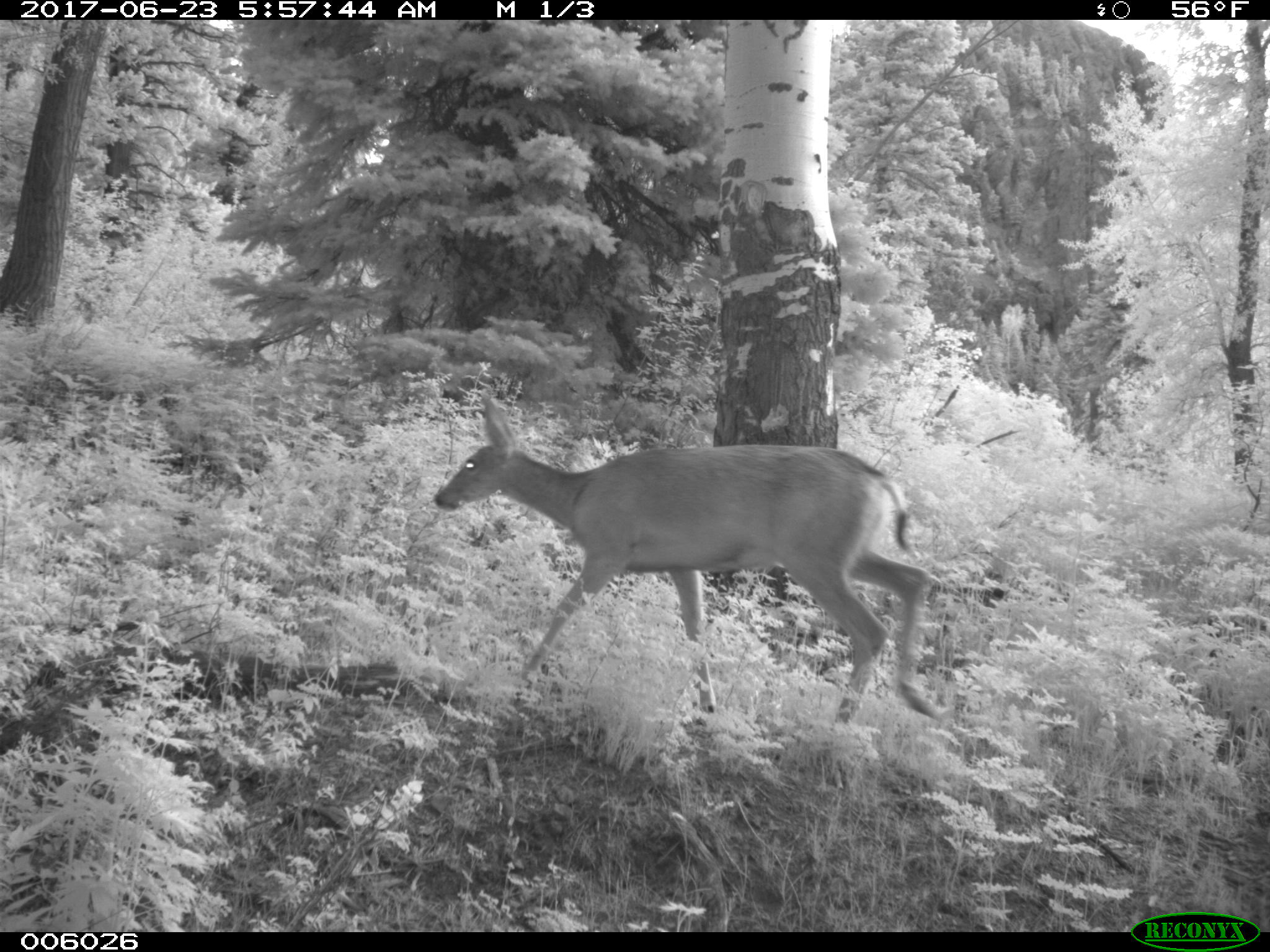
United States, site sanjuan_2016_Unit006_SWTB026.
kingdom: Animalia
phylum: Chordata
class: Mammalia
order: Artiodactyla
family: Cervidae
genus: Odocoileus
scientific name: Odocoileus hemionus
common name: mule deer